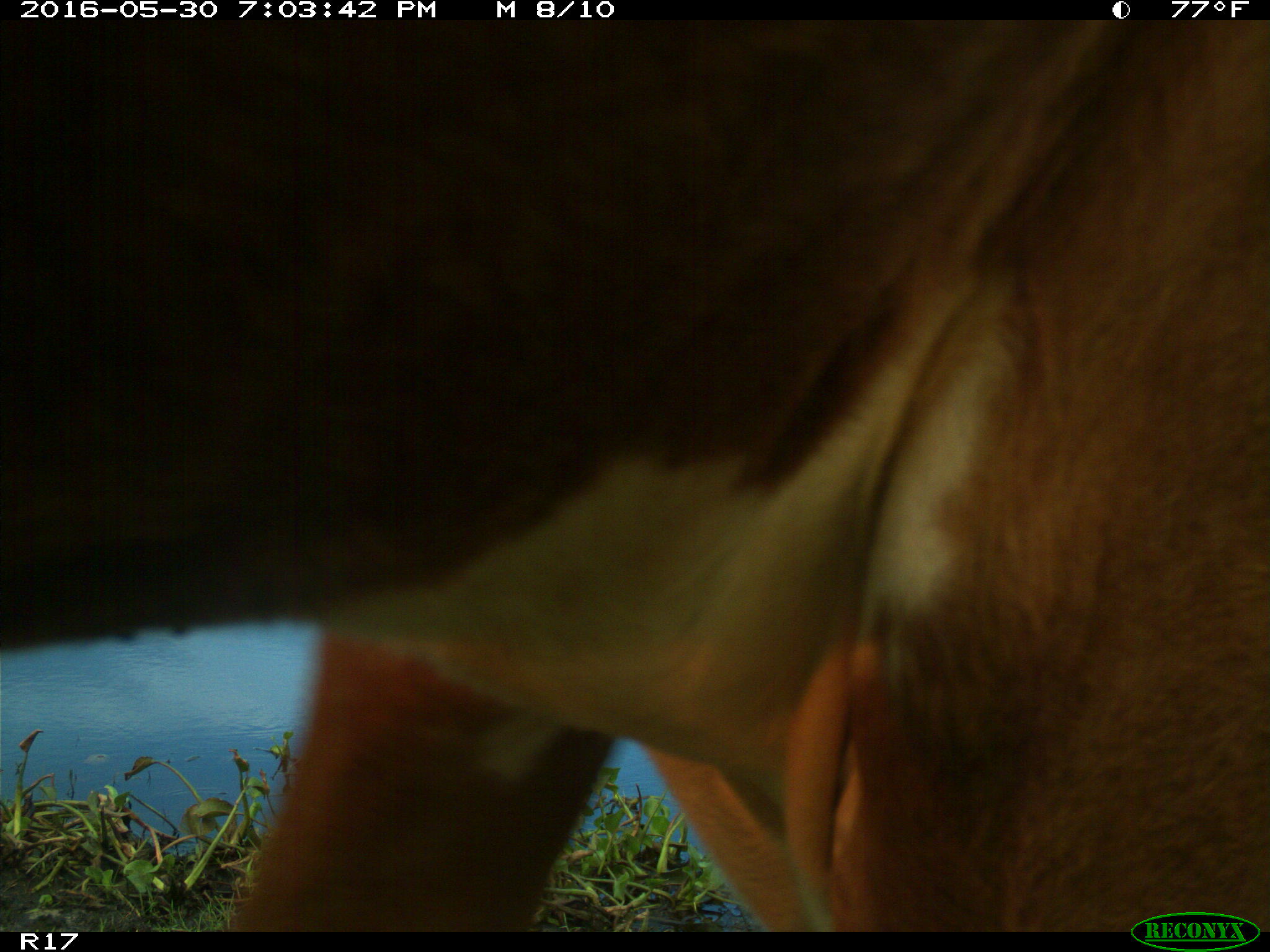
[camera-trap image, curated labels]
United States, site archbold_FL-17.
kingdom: Animalia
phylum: Chordata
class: Mammalia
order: Artiodactyla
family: Bovidae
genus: Bos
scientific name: Bos taurus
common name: domestic cow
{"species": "Bos taurus (domestic cow)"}